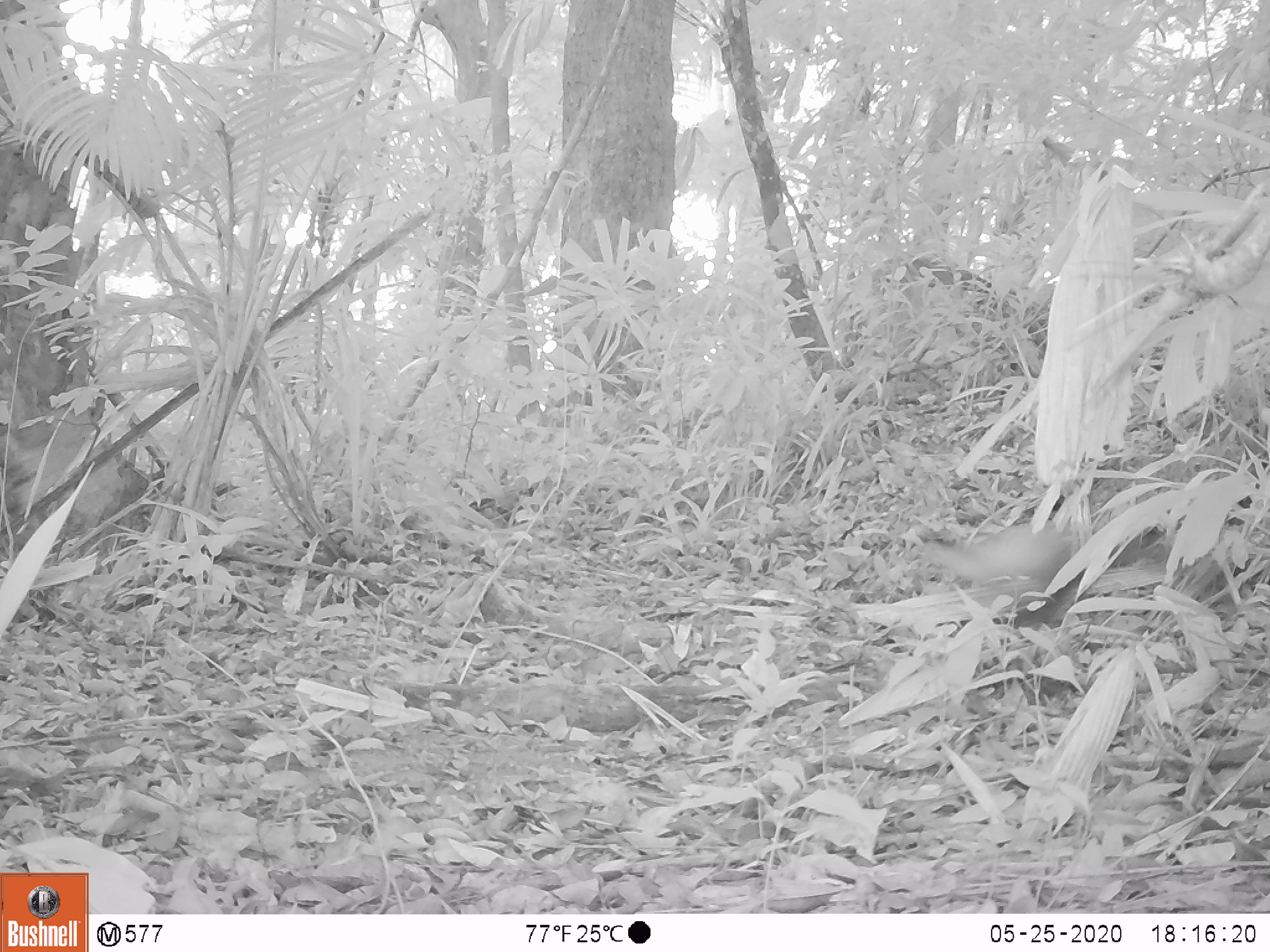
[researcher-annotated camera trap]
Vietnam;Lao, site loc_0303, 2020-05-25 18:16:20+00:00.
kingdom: Animalia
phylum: Chordata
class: Mammalia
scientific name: Mammalia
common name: mammal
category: unidentified small mammal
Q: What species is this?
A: Unidentified small mammal (mammal) (Mammalia).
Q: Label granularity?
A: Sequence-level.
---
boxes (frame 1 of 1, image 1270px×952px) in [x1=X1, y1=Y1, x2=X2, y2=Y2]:
unidentified small mammal: [x1=916, y1=520, x2=1071, y2=611]